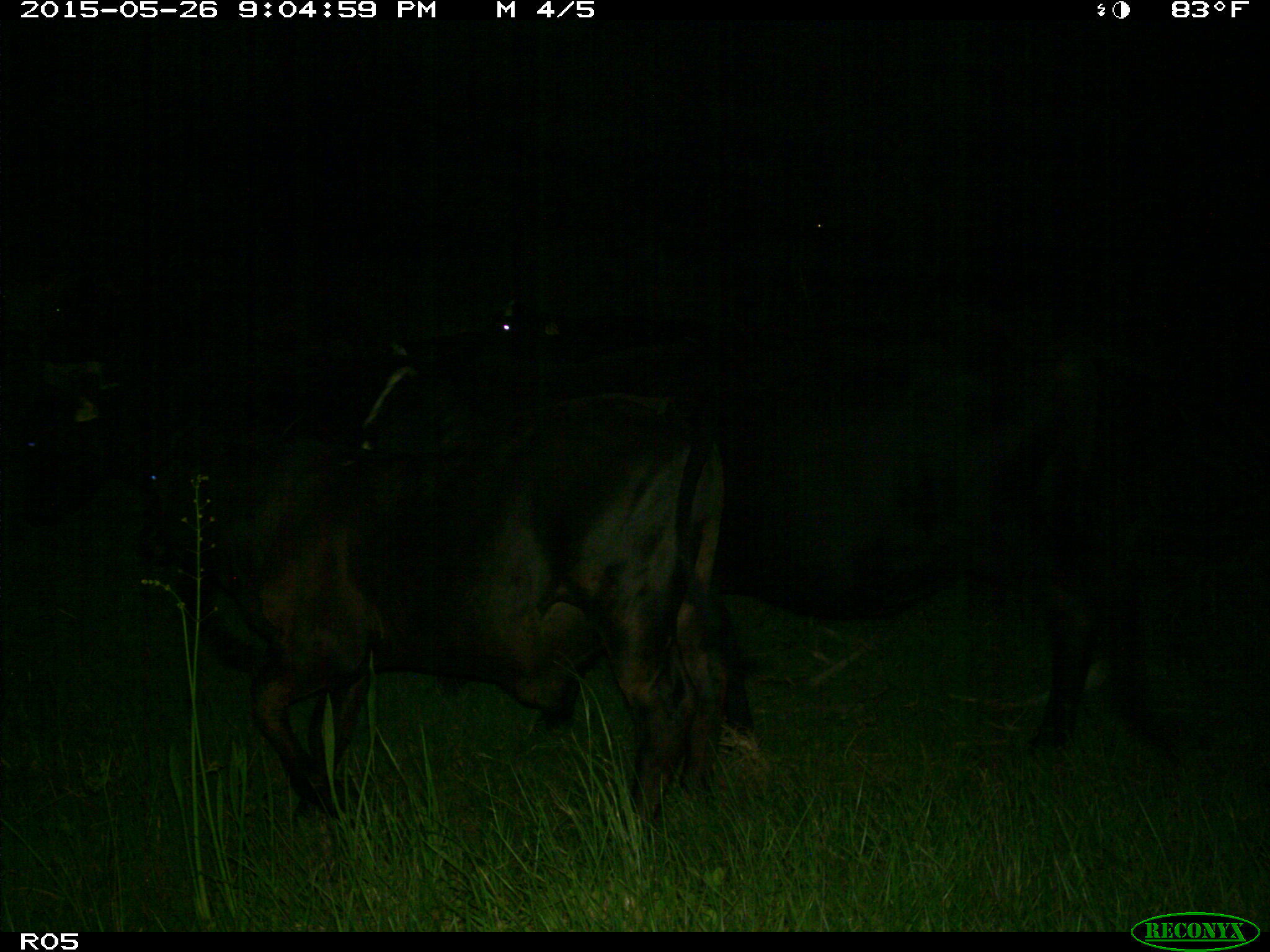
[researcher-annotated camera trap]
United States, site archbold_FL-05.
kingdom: Animalia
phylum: Chordata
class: Mammalia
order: Artiodactyla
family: Bovidae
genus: Bos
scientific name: Bos taurus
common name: domestic cow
Bos taurus (domestic cow).